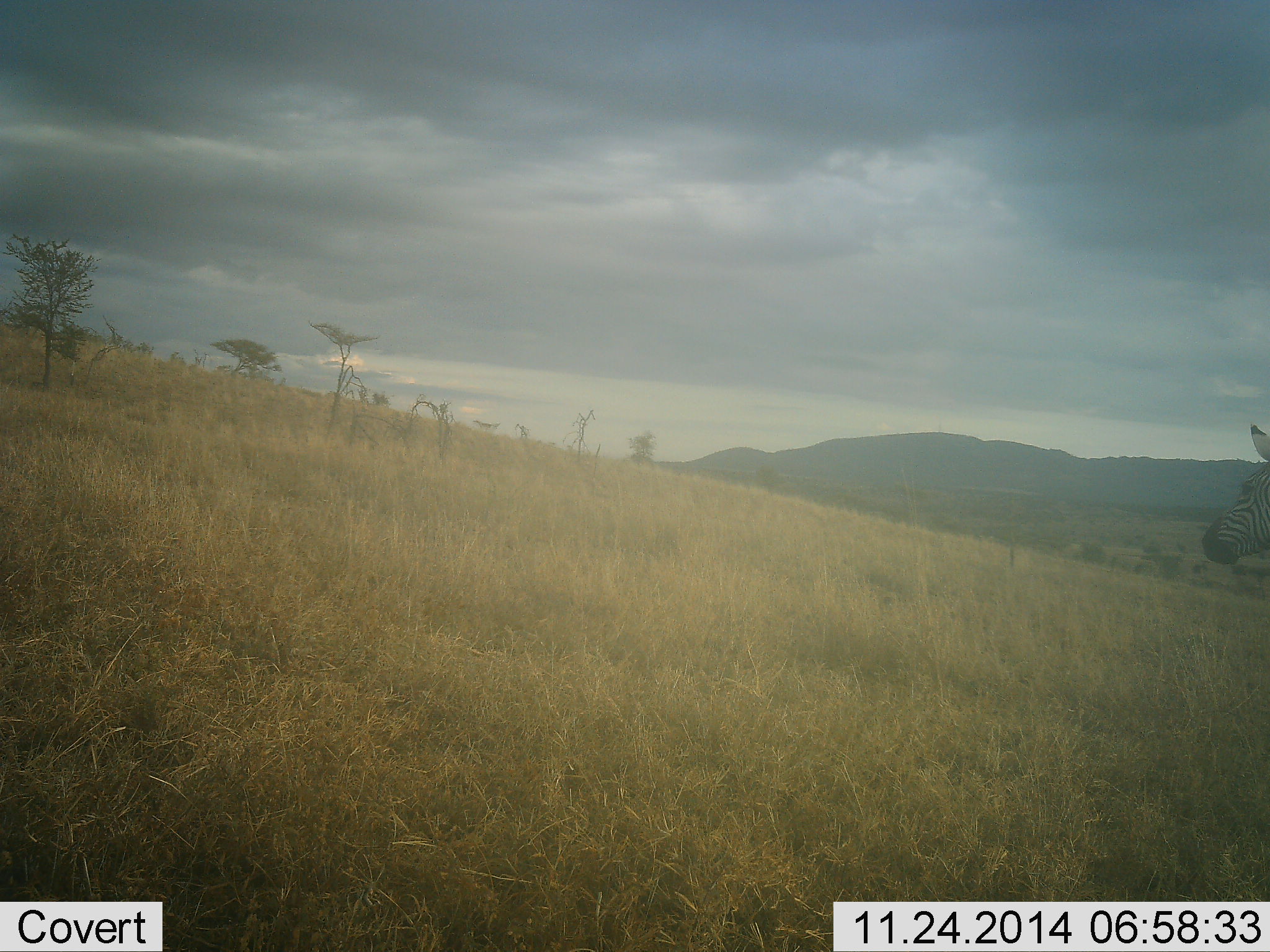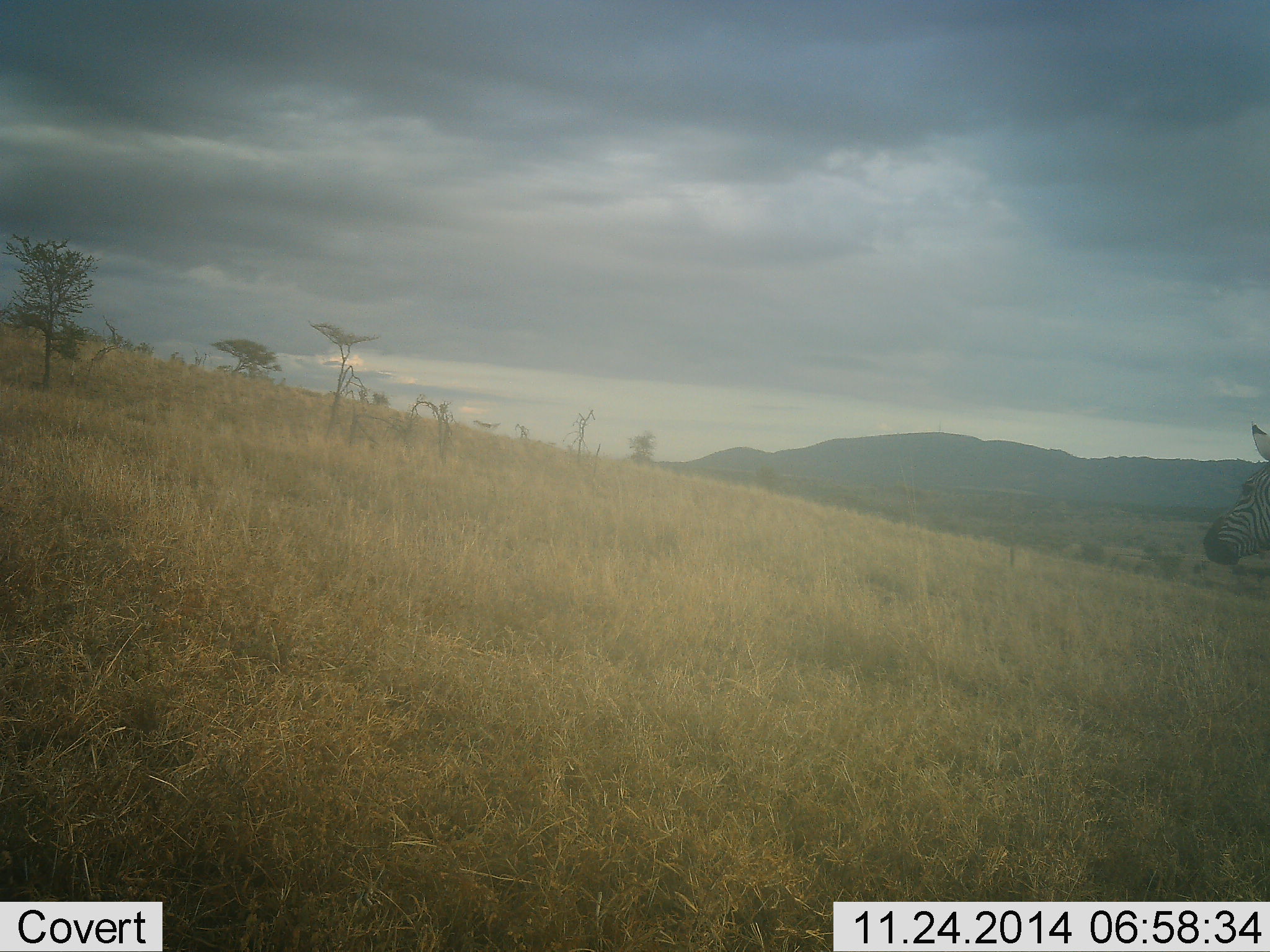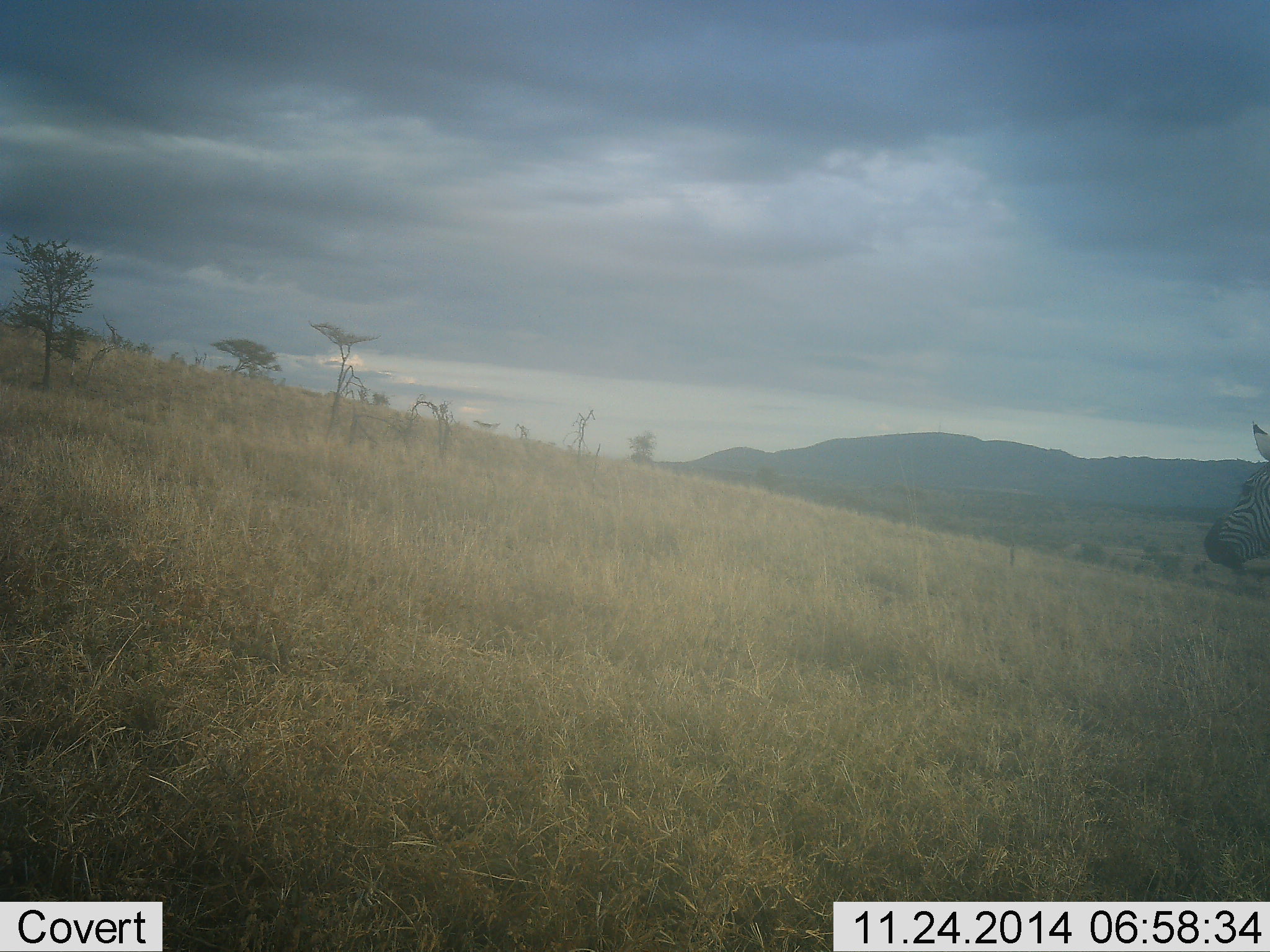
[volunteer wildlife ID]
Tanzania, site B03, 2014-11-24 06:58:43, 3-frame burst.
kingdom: Animalia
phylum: Chordata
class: Mammalia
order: Perissodactyla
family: Equidae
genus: Equus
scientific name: Equus quagga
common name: plains zebra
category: zebra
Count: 1.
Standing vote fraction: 80%.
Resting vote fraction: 0%.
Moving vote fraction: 10%.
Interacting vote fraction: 0%.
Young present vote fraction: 0%.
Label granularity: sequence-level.